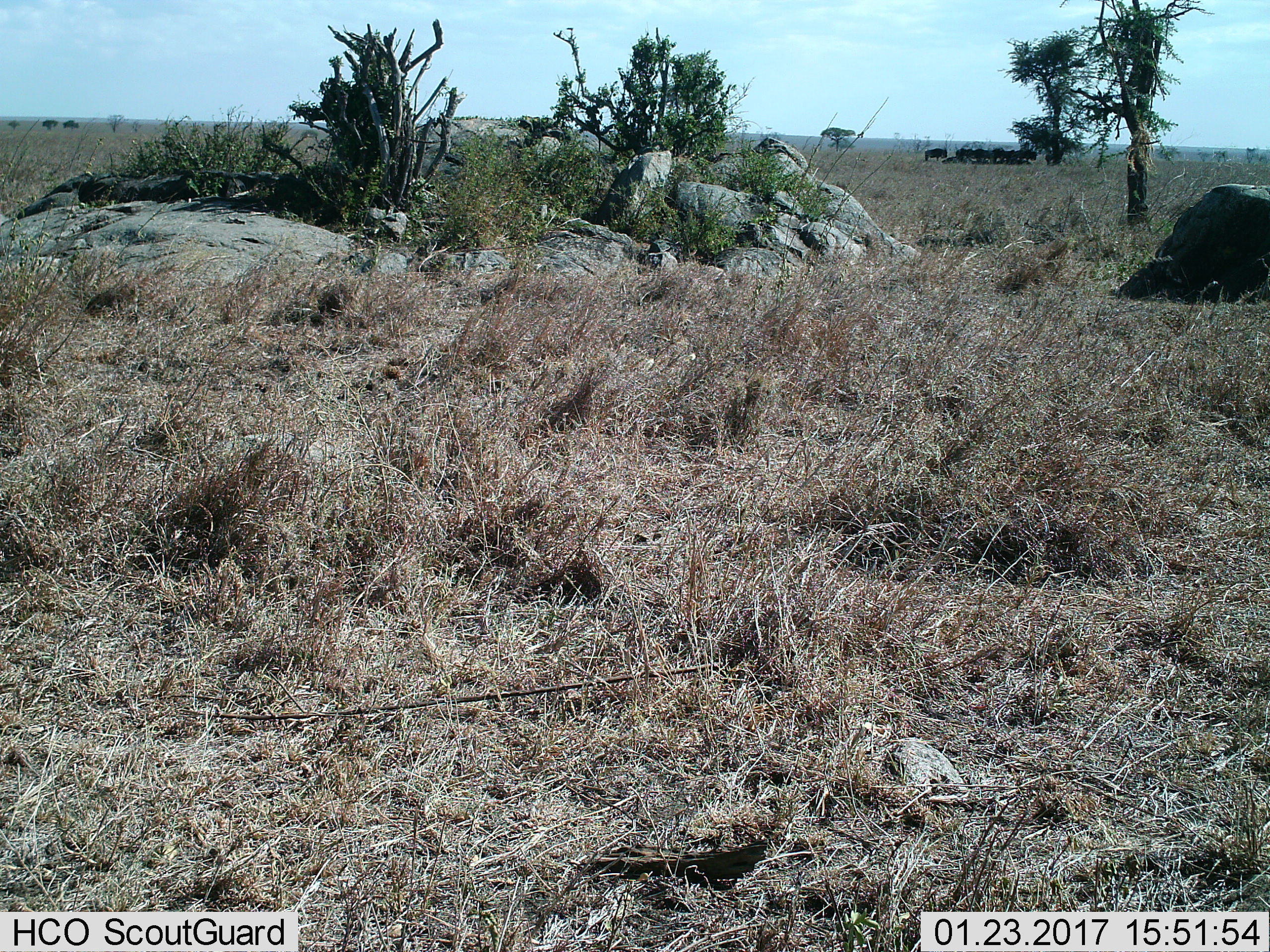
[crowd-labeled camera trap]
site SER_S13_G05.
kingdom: Animalia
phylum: Chordata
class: Mammalia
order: Artiodactyla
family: Bovidae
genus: Connochaetes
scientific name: Connochaetes taurinus taurinus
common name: blue wildebeest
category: wildebeestblue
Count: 11-50.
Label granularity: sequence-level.